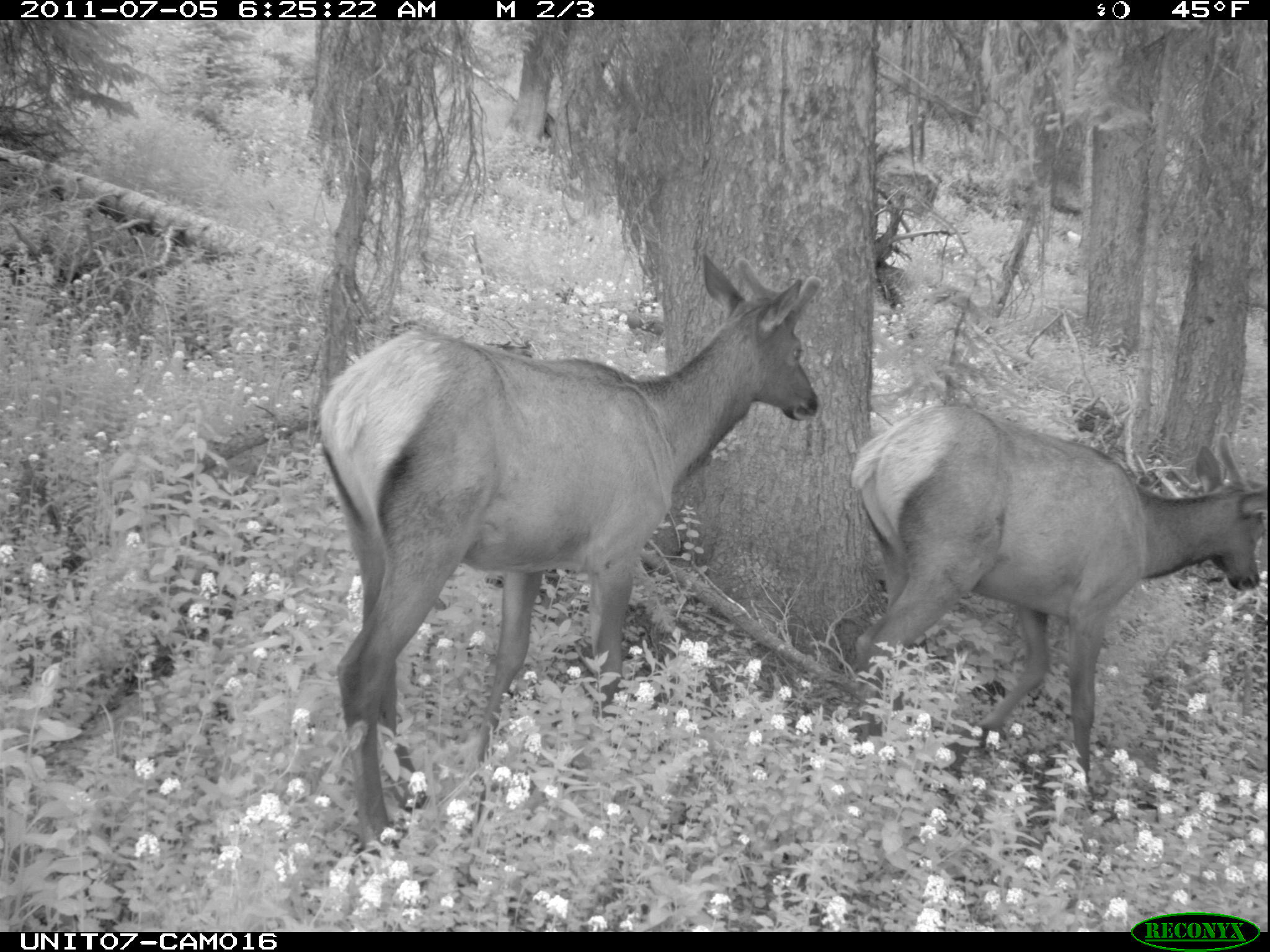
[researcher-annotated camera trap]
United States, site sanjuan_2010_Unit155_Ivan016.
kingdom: Animalia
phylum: Chordata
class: Mammalia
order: Artiodactyla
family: Cervidae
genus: Cervus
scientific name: Cervus elaphus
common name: red deer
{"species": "Cervus elaphus (red deer)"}